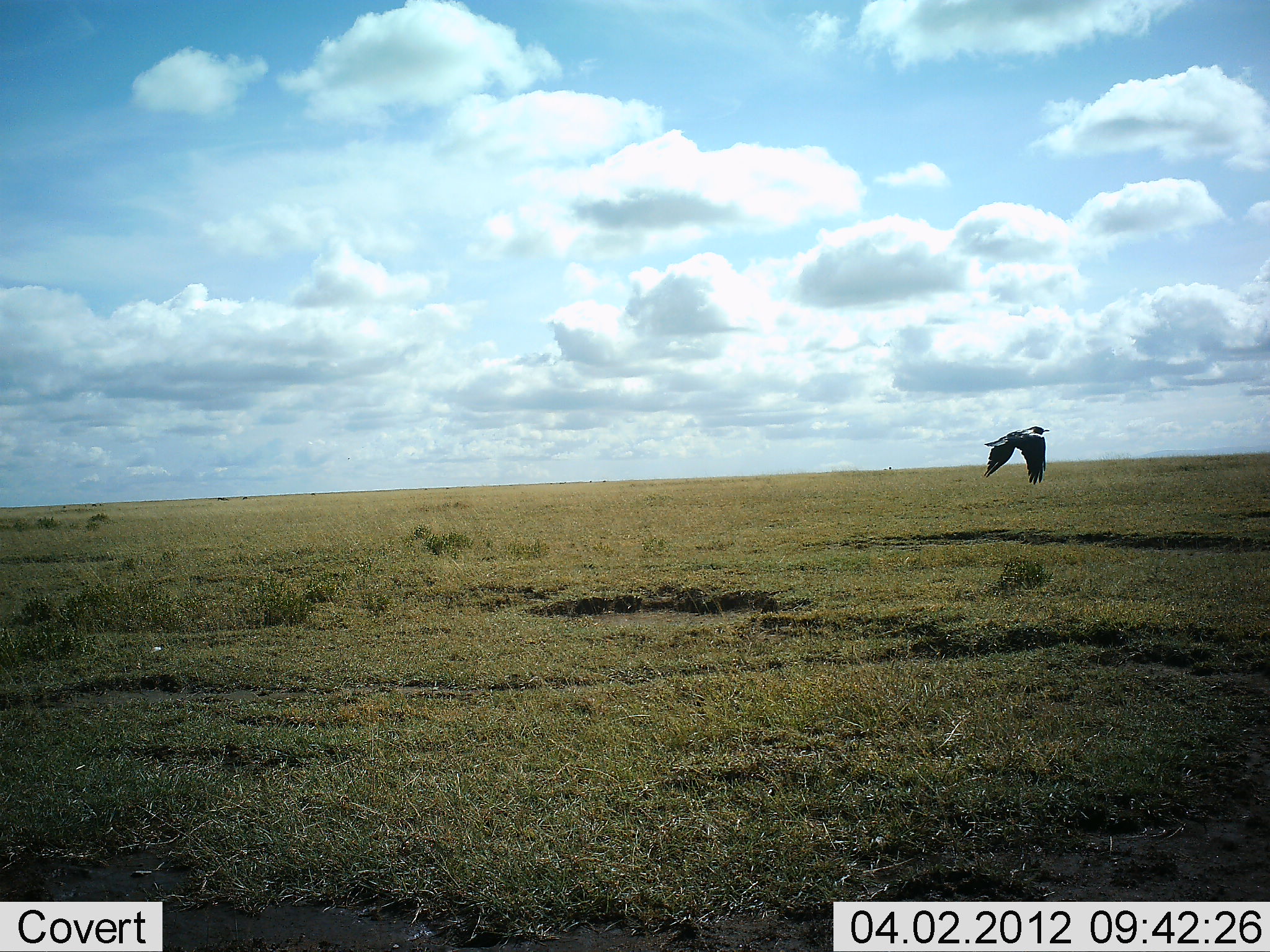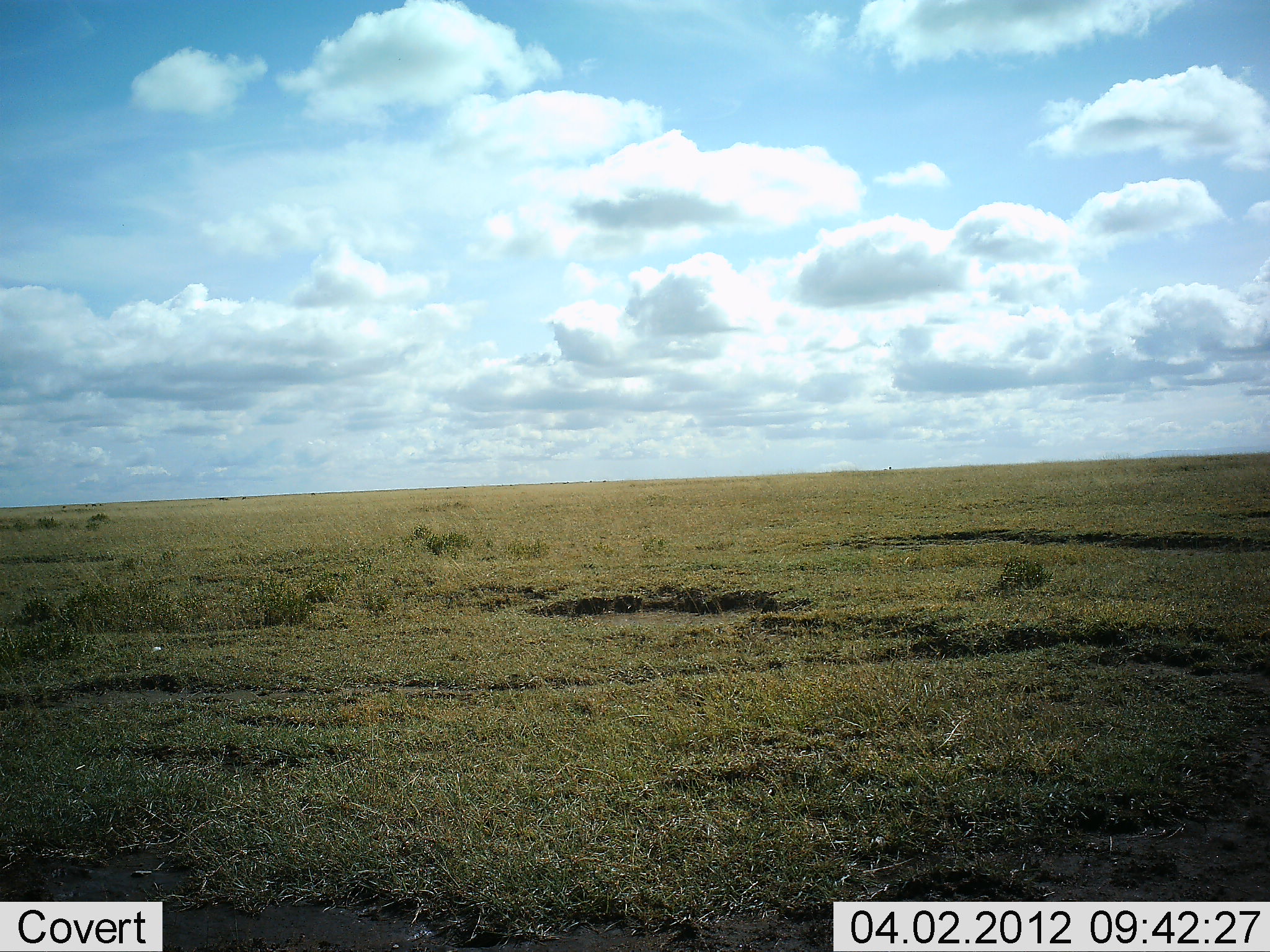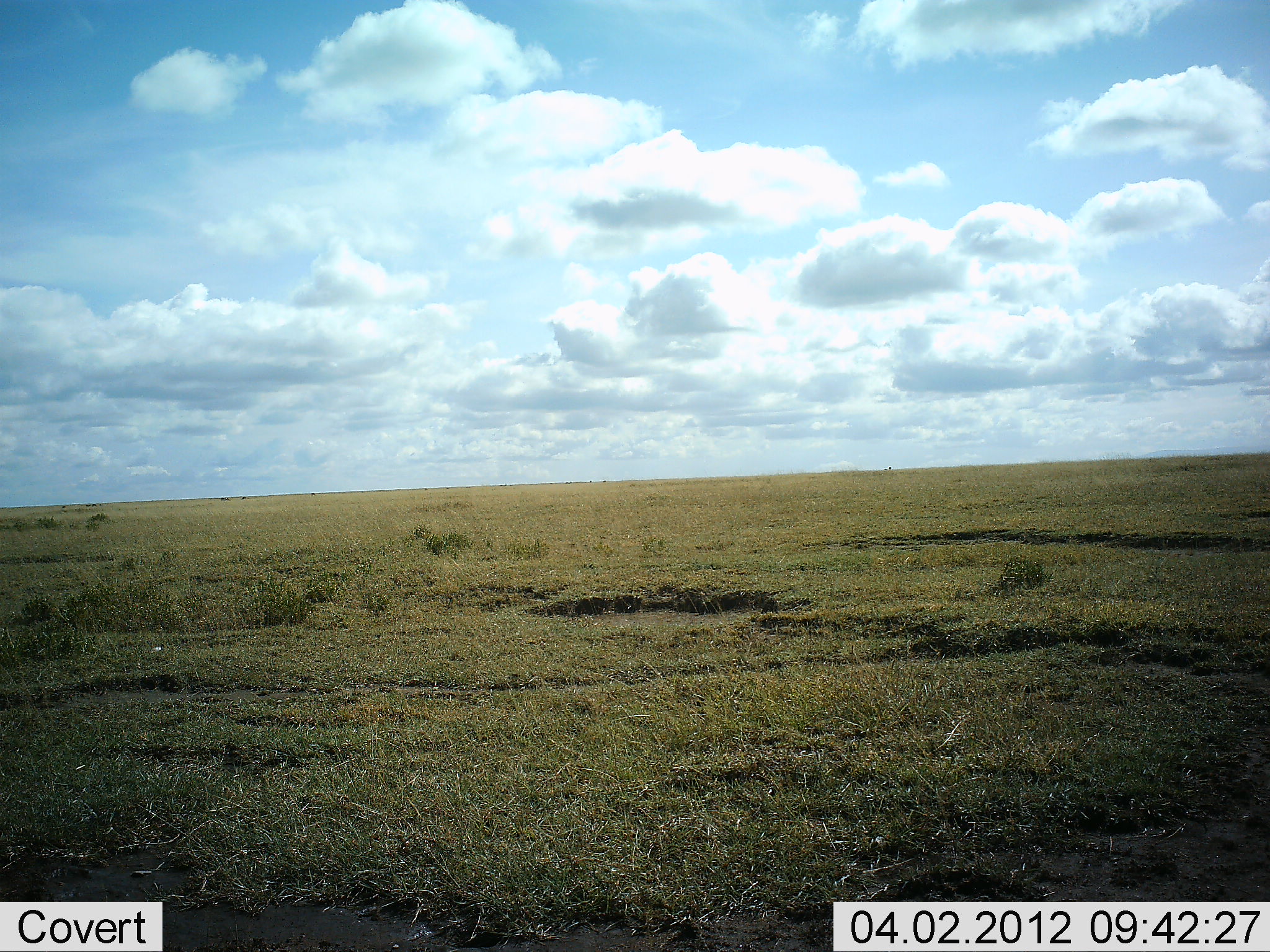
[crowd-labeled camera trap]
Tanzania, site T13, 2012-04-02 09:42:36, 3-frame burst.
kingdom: Animalia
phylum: Chordata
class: Aves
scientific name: Aves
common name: bird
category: otherbird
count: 1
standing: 0%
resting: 0%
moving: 100%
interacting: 0%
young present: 0%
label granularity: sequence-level